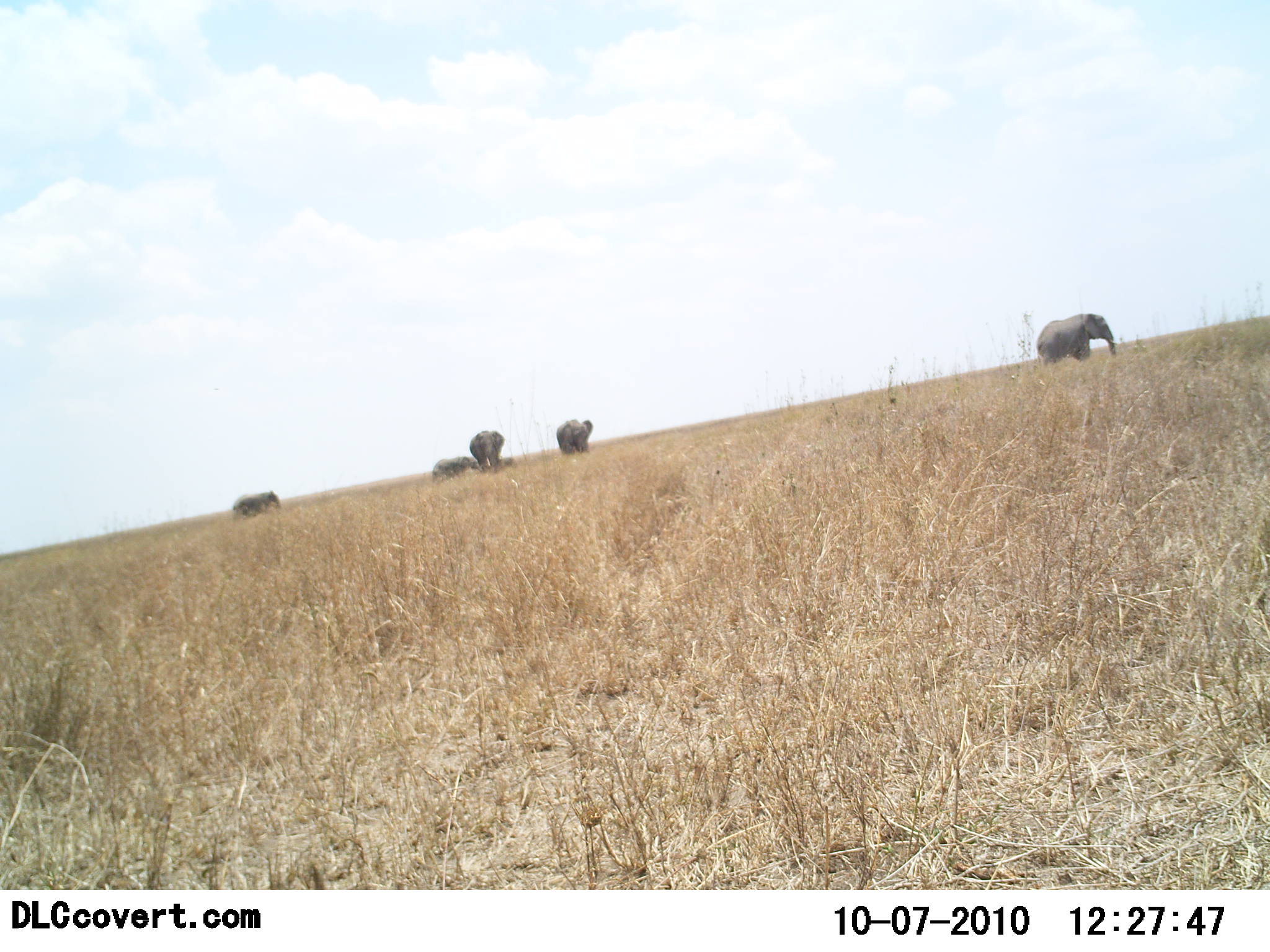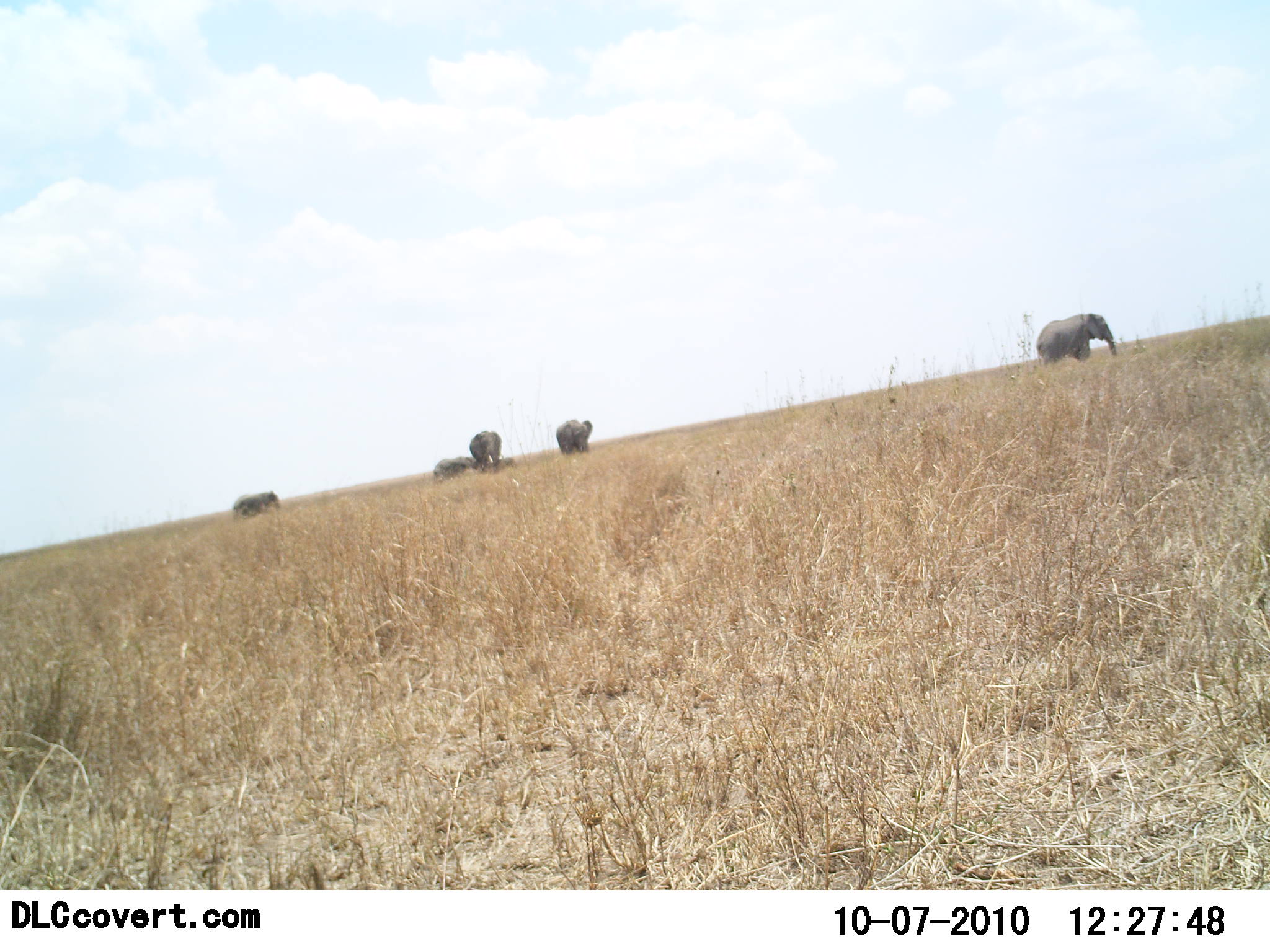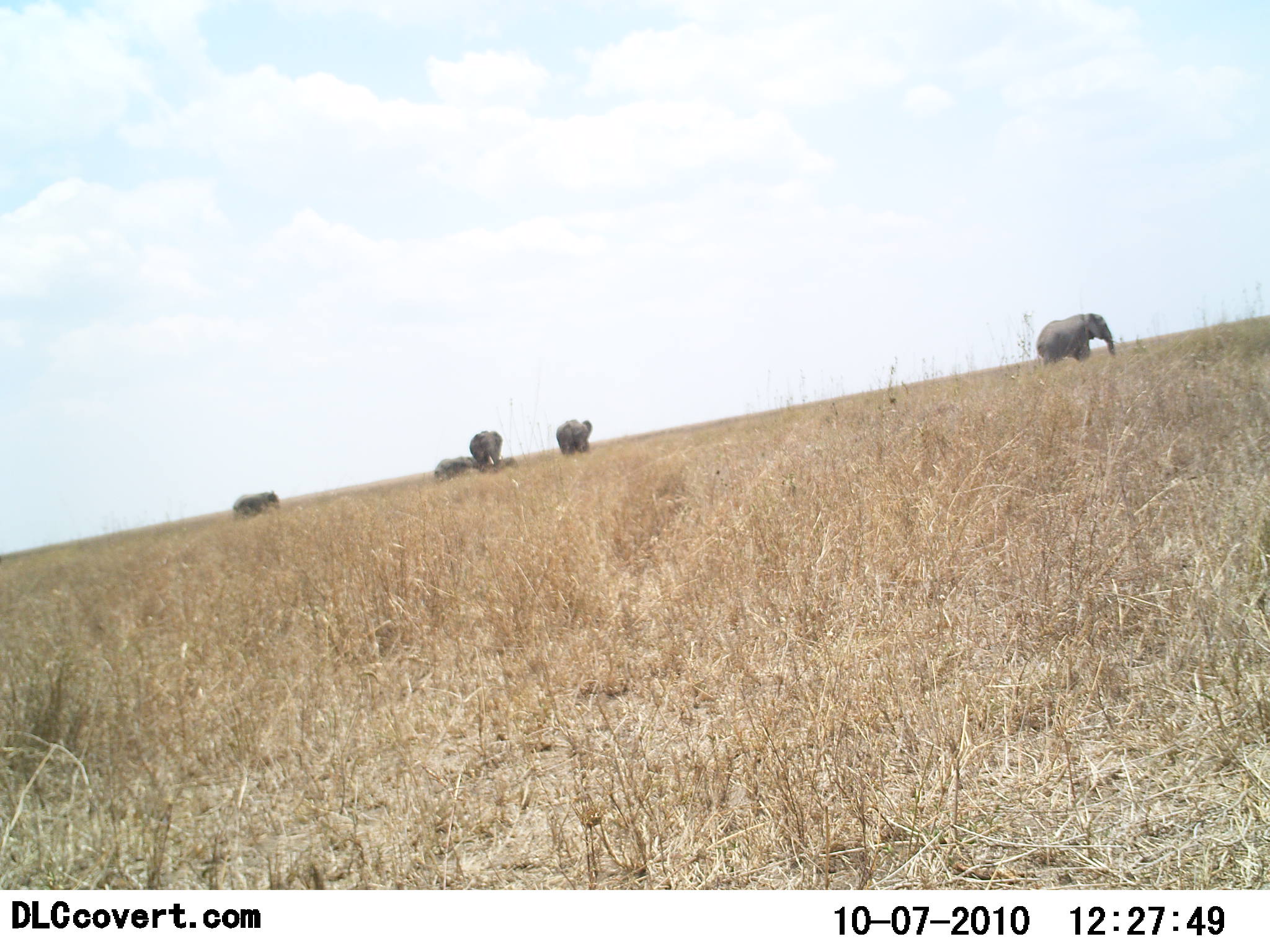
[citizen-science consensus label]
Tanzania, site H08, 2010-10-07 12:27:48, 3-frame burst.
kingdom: Animalia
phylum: Chordata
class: Mammalia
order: Proboscidea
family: Elephantidae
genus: Loxodonta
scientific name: Loxodonta africana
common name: african bush elephant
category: elephant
Elephant (african bush elephant) (Loxodonta africana), count 5. Behavior (volunteer vote fractions): standing 92%, resting 17%, moving 25%, interacting 0%. Young present (vote fraction): 8%. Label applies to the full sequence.